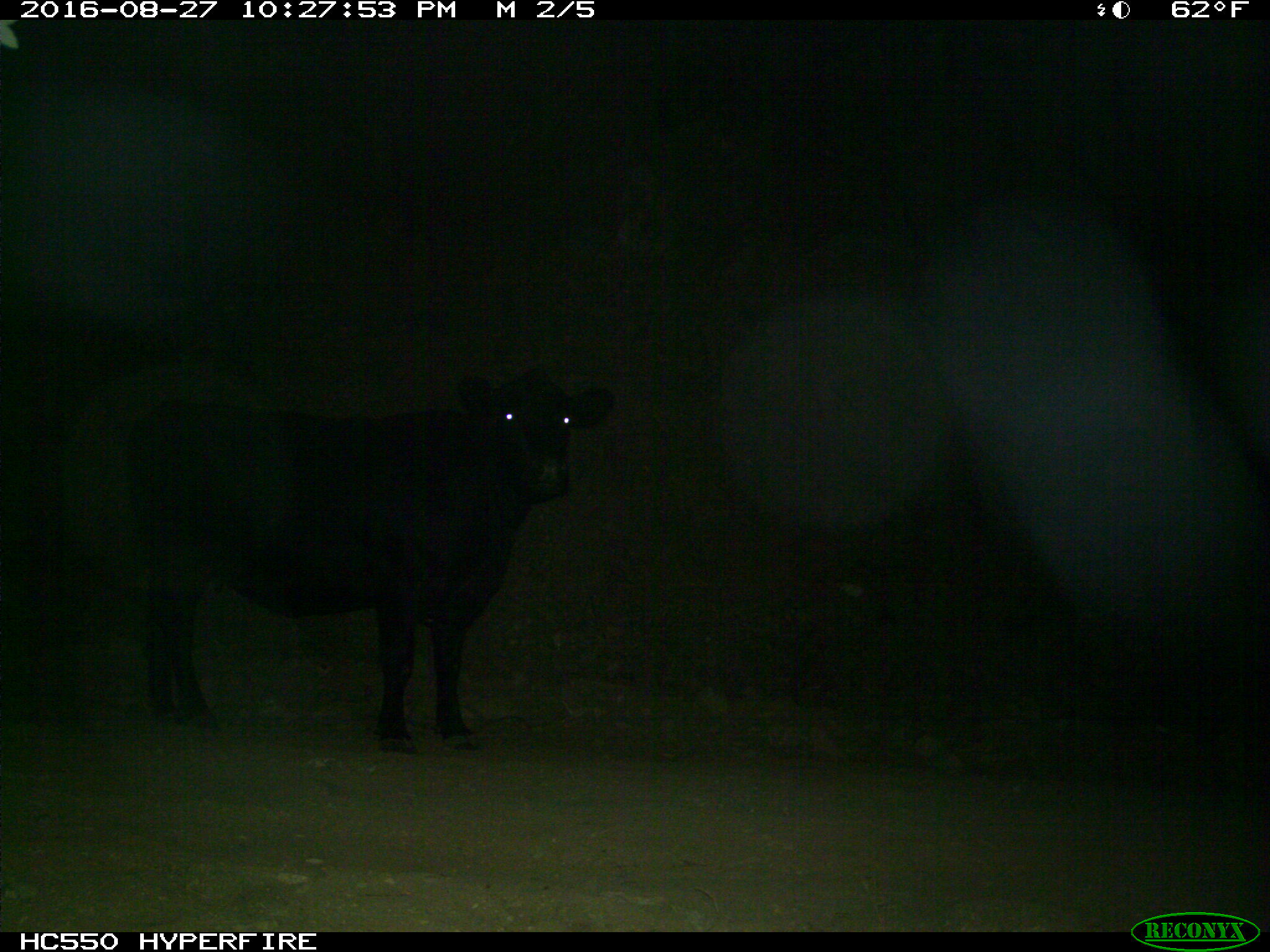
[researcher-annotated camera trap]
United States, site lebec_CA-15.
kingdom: Animalia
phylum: Chordata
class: Mammalia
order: Artiodactyla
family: Bovidae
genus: Bos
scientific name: Bos taurus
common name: domestic cow